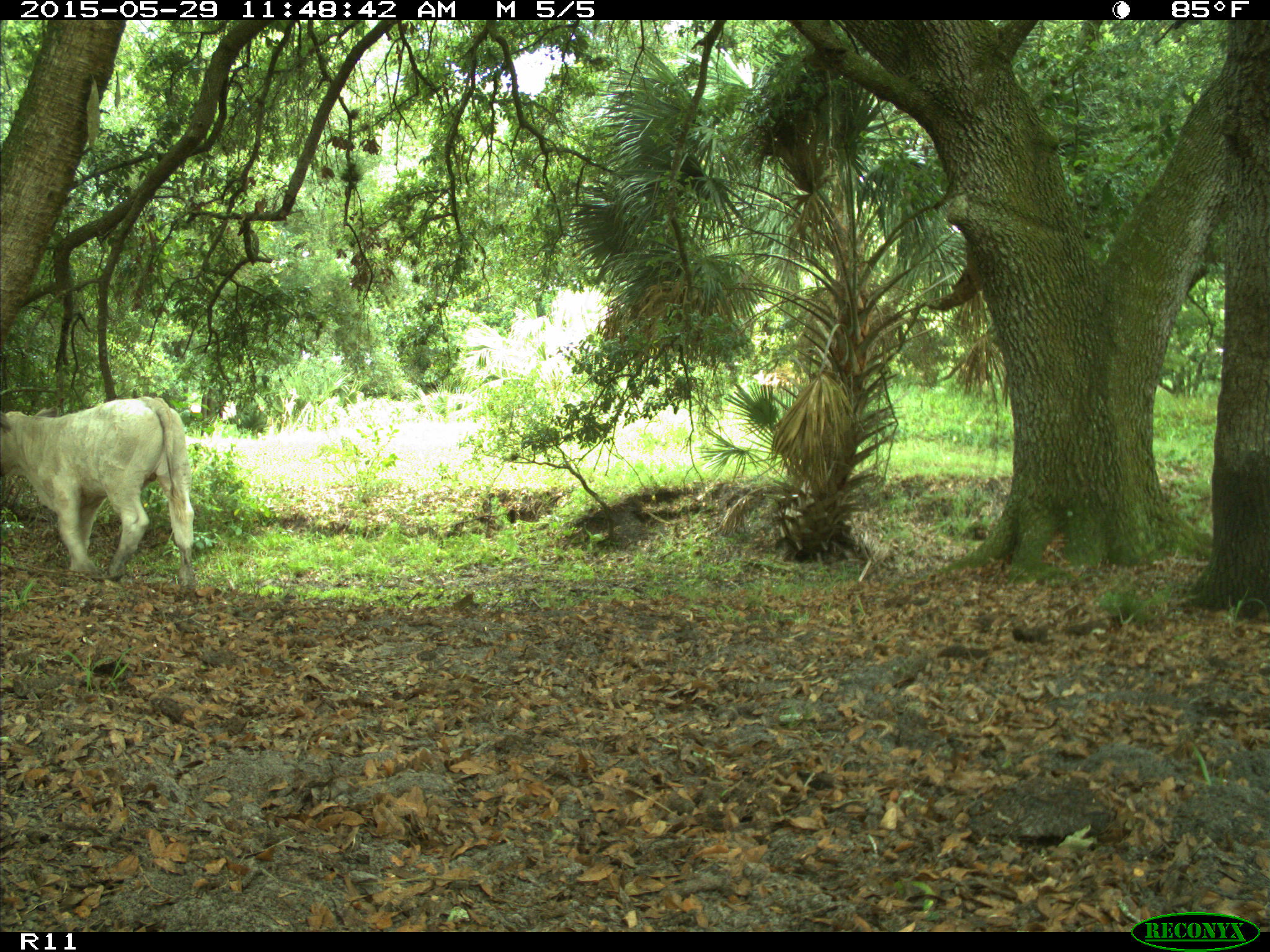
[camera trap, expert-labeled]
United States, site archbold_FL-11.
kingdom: Animalia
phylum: Chordata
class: Mammalia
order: Artiodactyla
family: Bovidae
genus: Bos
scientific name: Bos taurus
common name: domestic cow